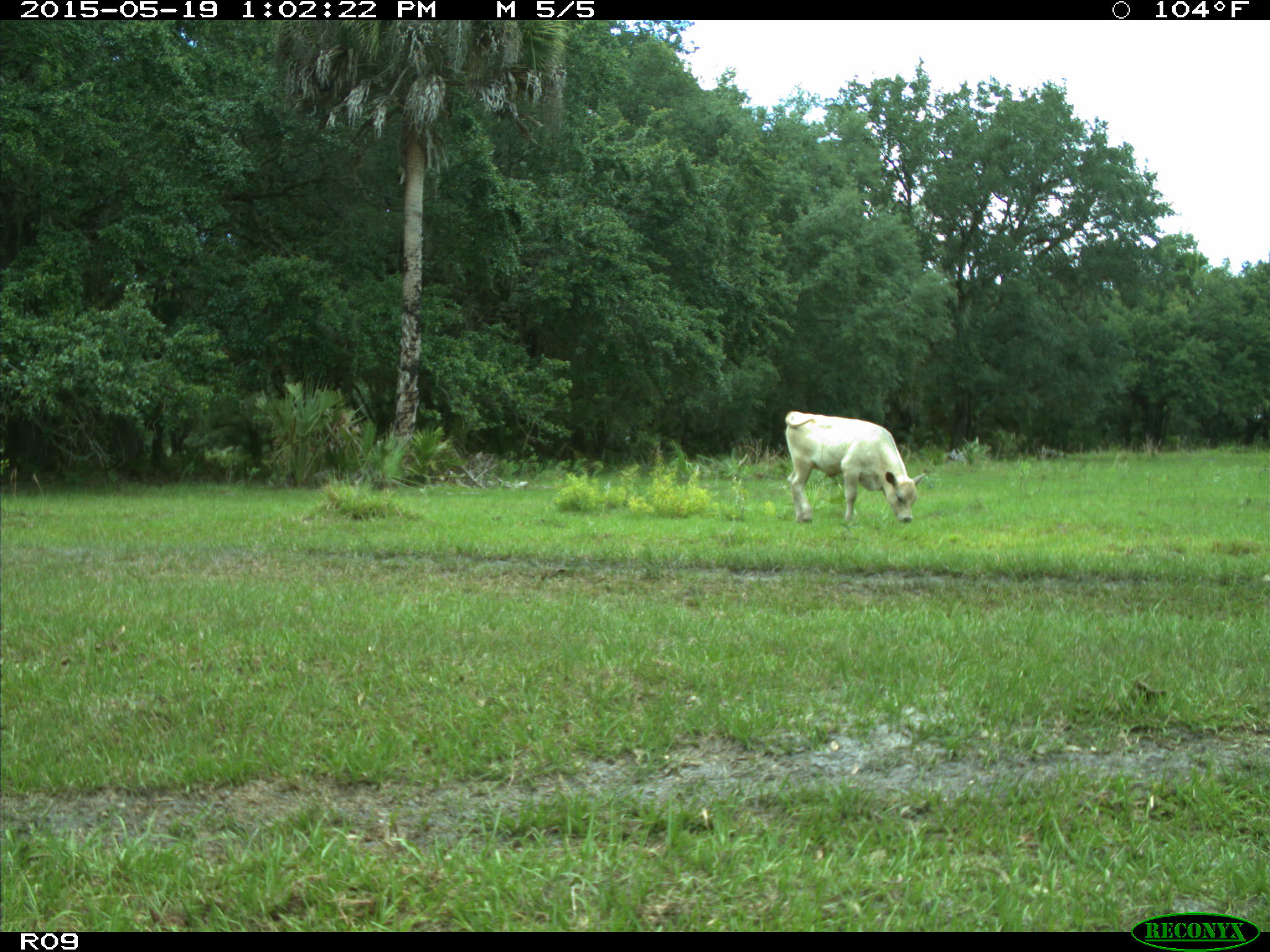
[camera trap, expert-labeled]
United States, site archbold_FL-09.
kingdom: Animalia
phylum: Chordata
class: Mammalia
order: Artiodactyla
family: Bovidae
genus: Bos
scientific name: Bos taurus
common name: domestic cow